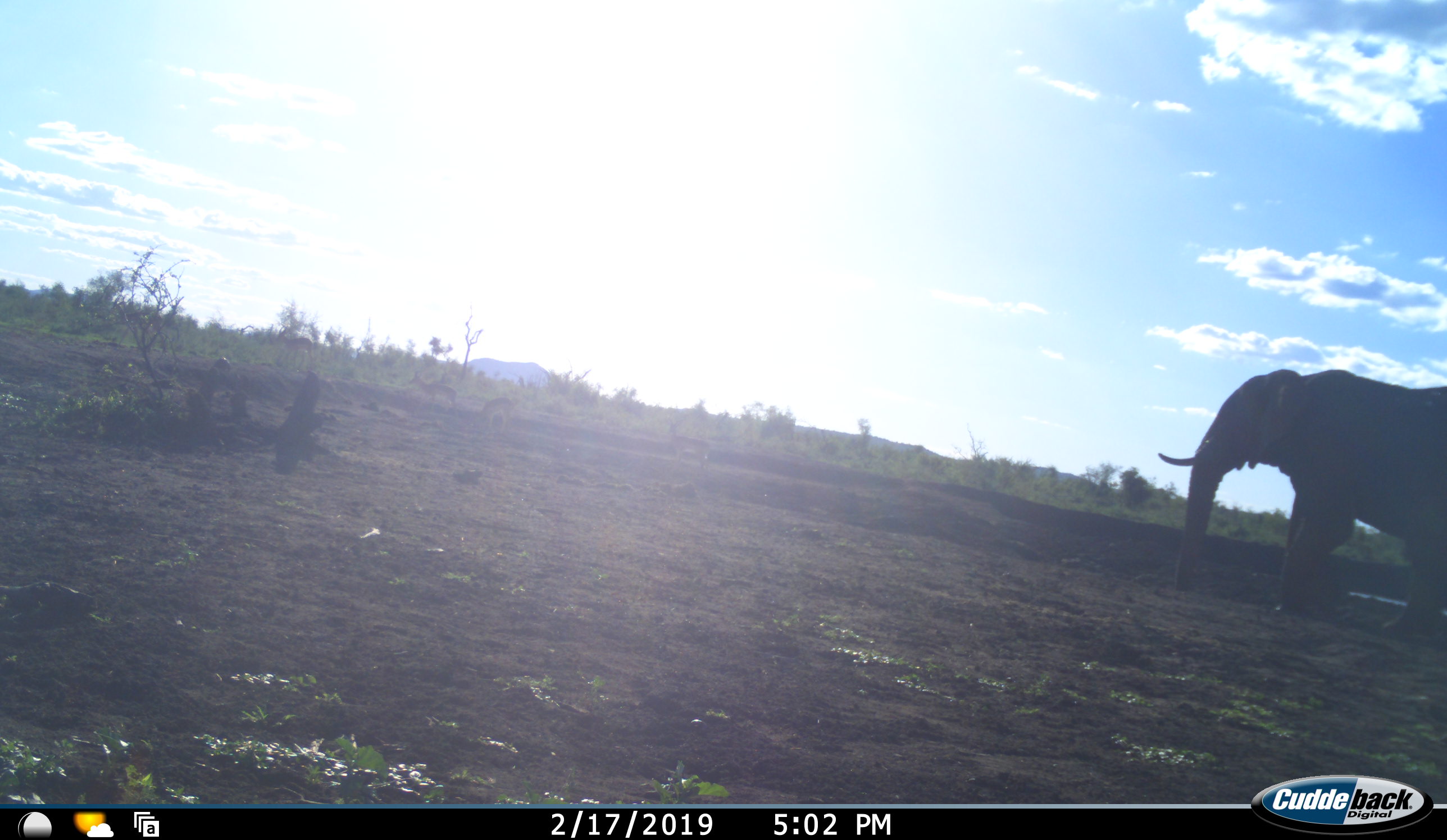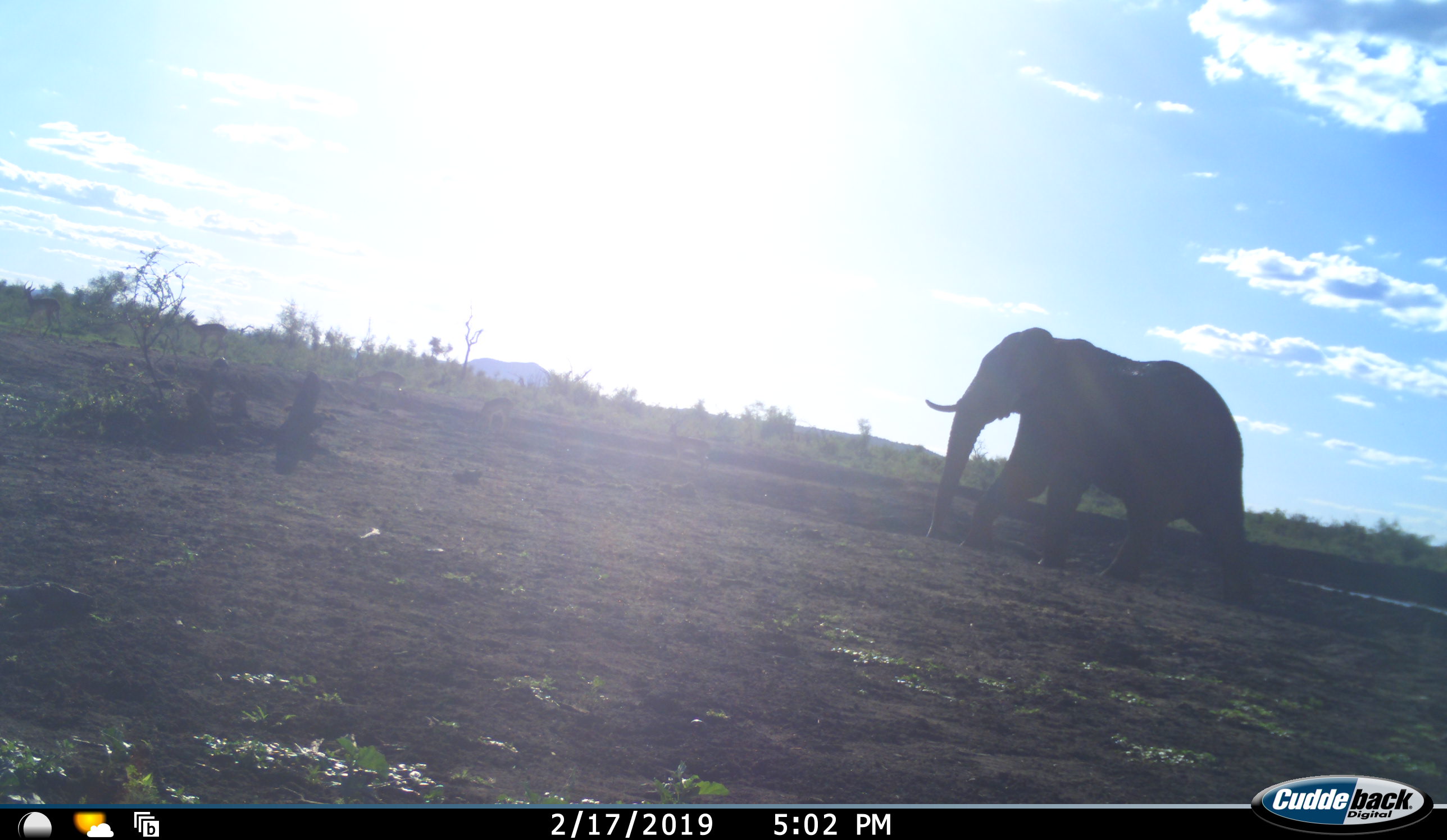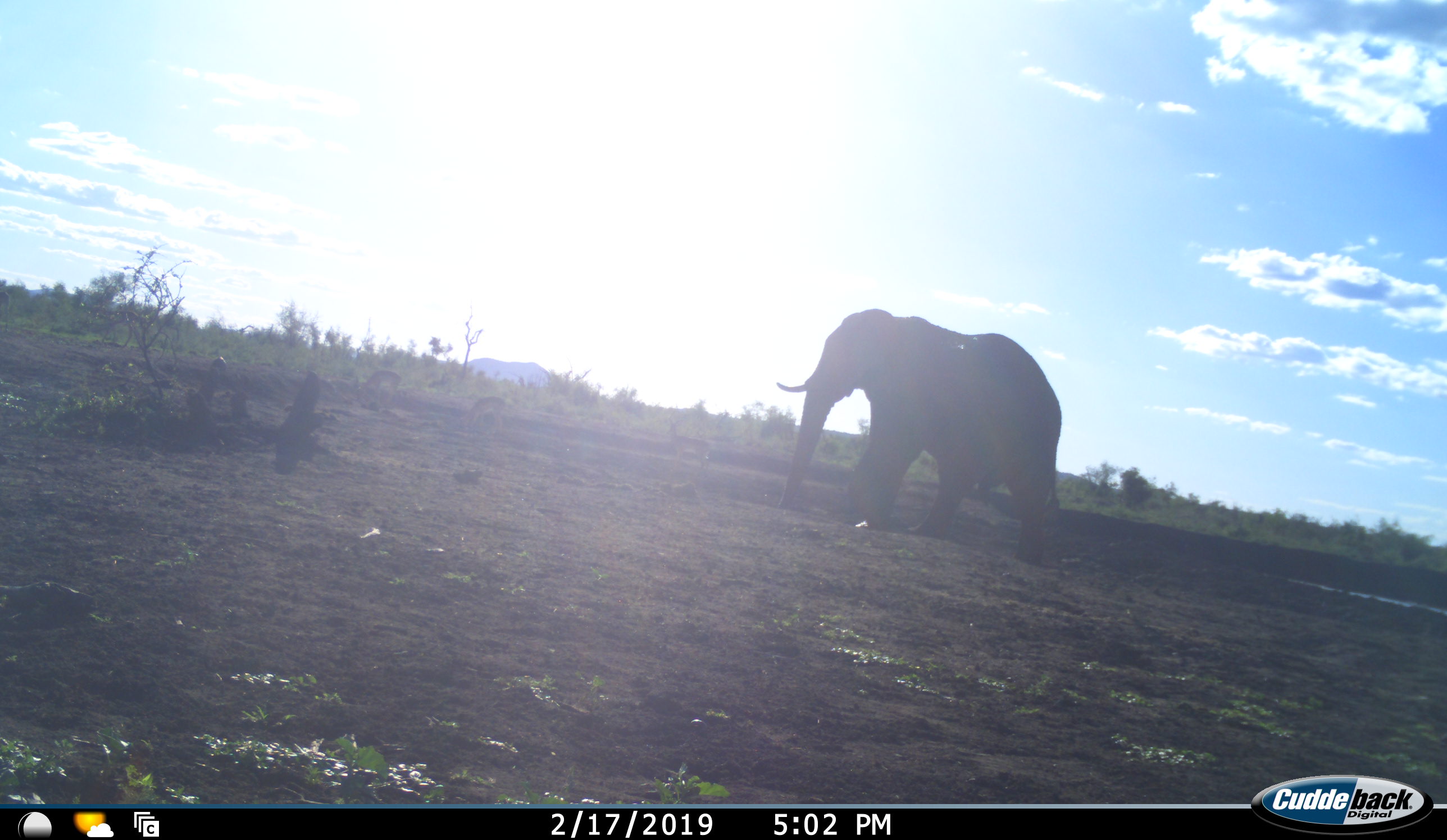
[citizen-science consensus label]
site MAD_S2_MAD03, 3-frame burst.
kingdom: Animalia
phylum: Chordata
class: Mammalia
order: Proboscidea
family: Elephantidae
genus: Loxodonta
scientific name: Loxodonta africana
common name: african bush elephant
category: elephant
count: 1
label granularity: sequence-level